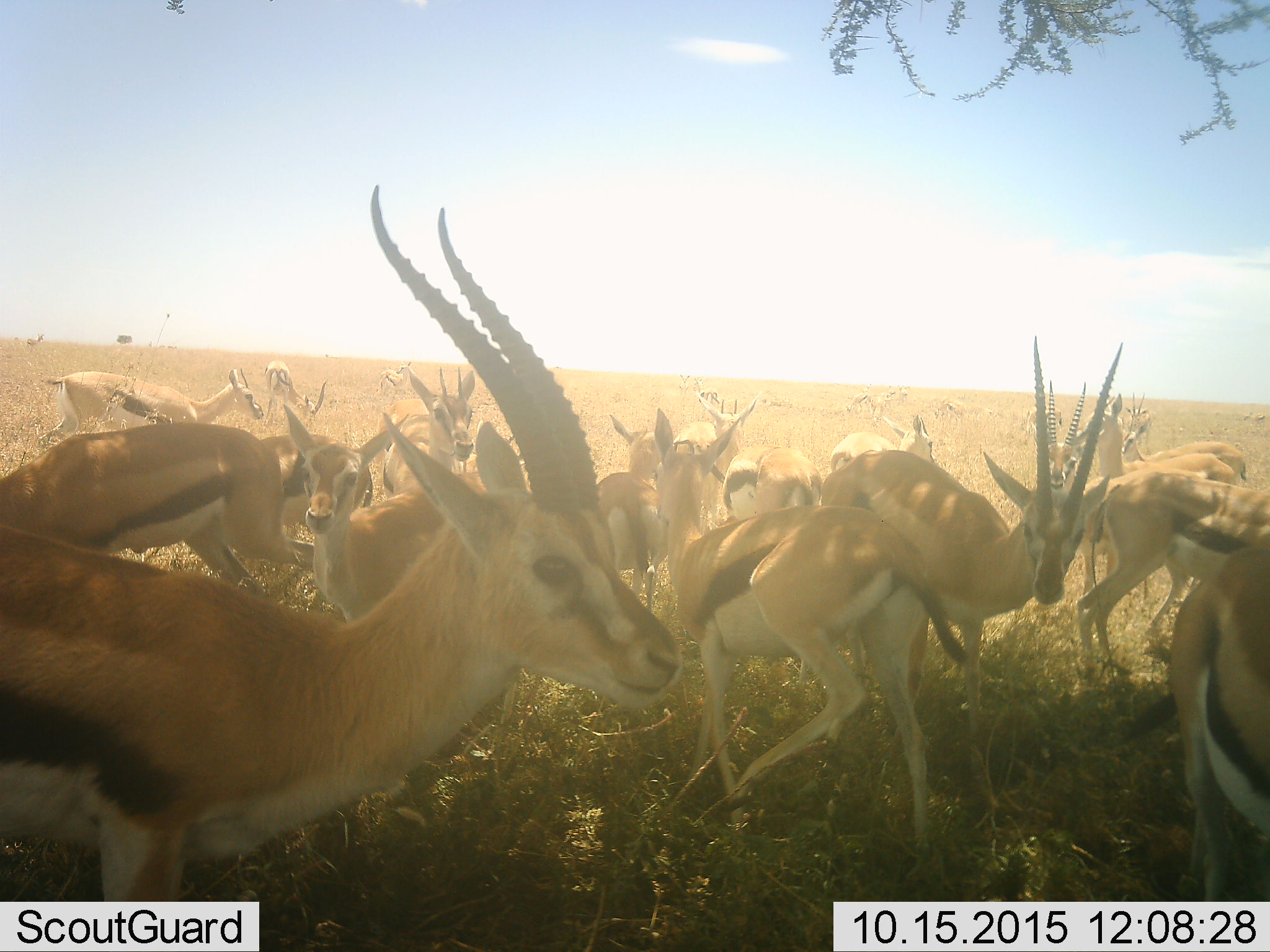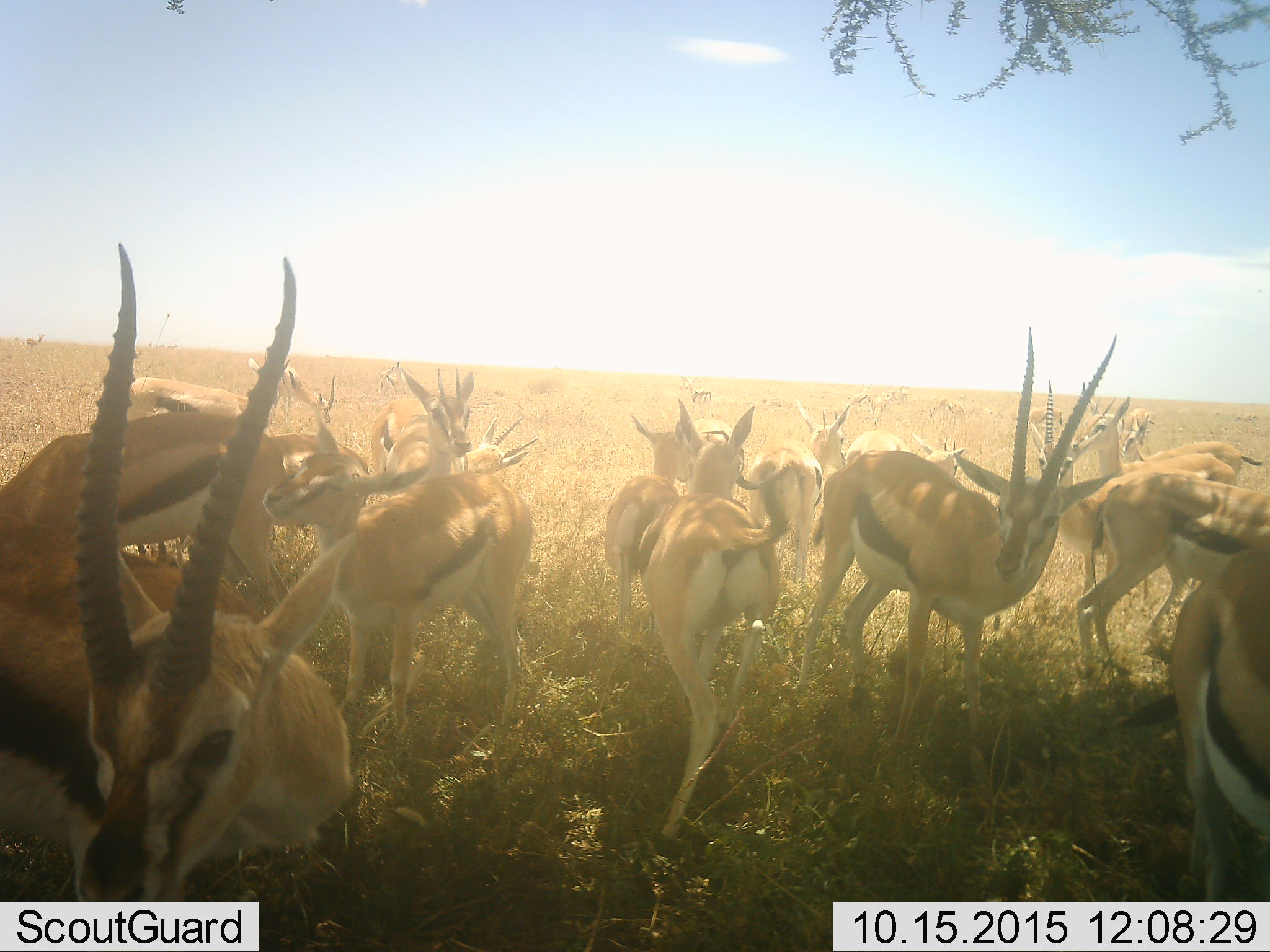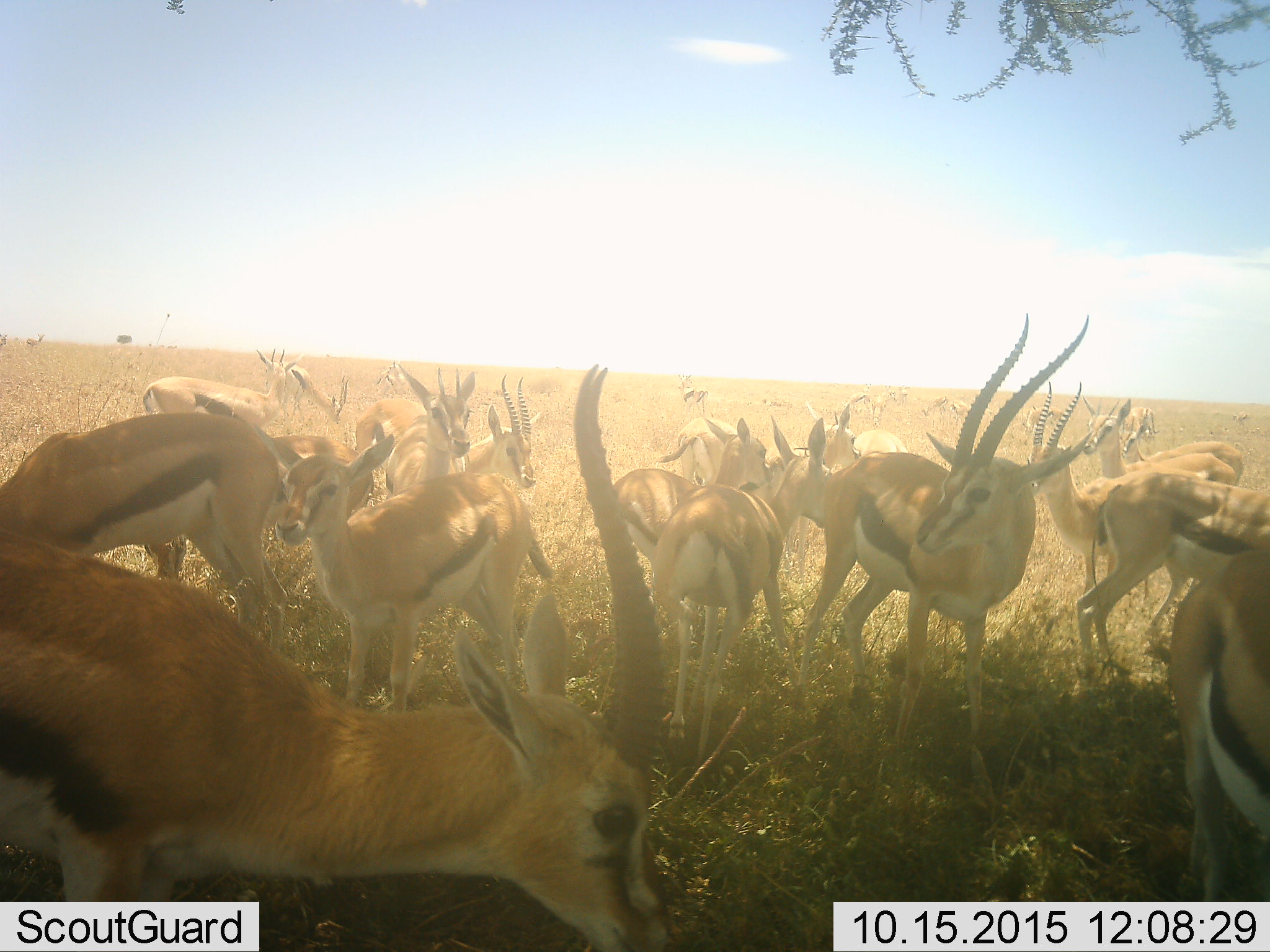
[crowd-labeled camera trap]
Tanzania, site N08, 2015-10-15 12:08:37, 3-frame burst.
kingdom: Animalia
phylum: Chordata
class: Mammalia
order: Artiodactyla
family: Bovidae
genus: Eudorcas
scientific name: Eudorcas thomsonii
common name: thomson's gazelle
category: gazellethomsons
Gazellethomsons (thomson's gazelle) (Eudorcas thomsonii), count 11-50. Behavior (volunteer vote fractions): standing 70%, resting 0%, moving 90%, interacting 30%. Young present (vote fraction): 20%. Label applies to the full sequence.